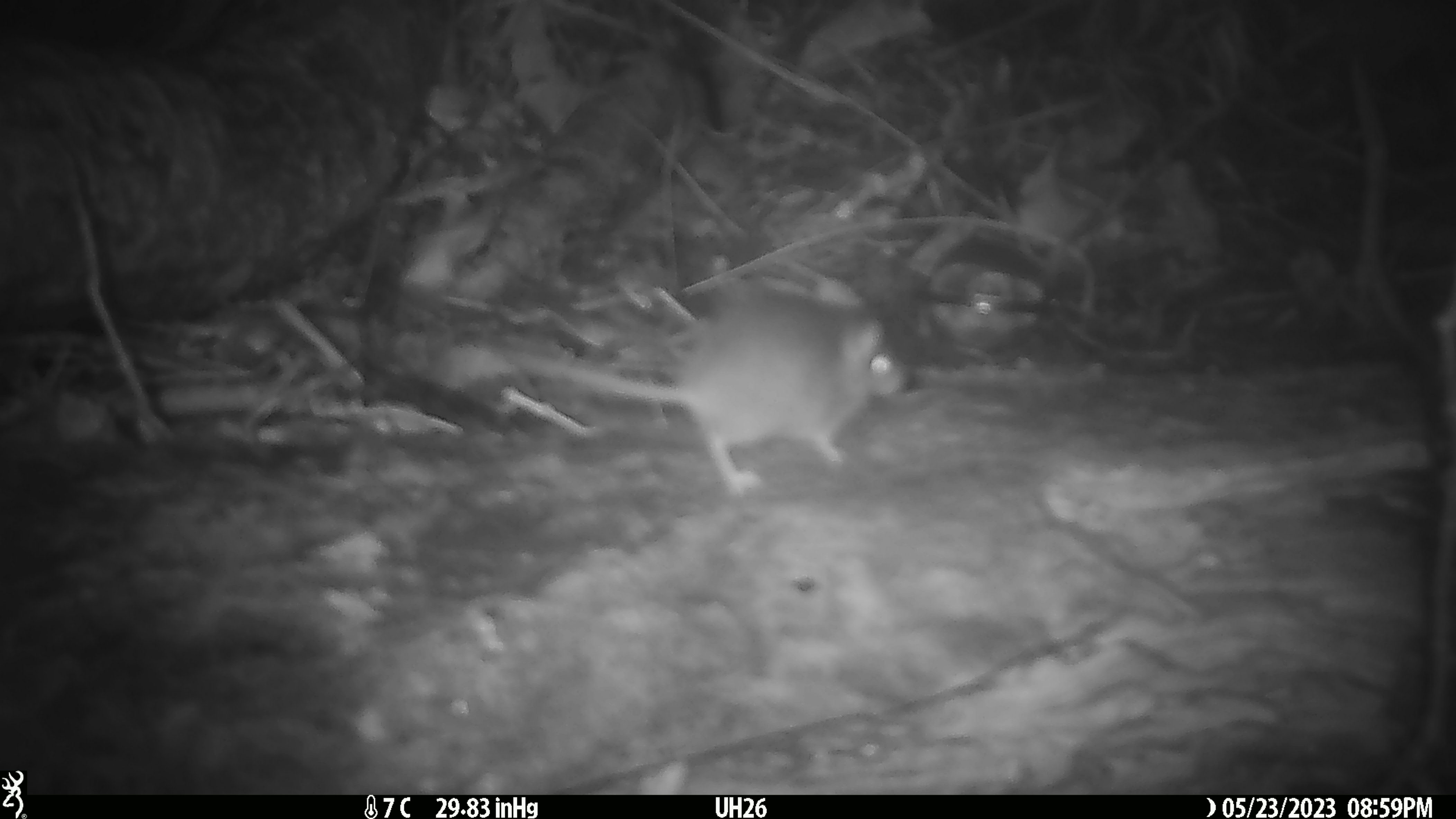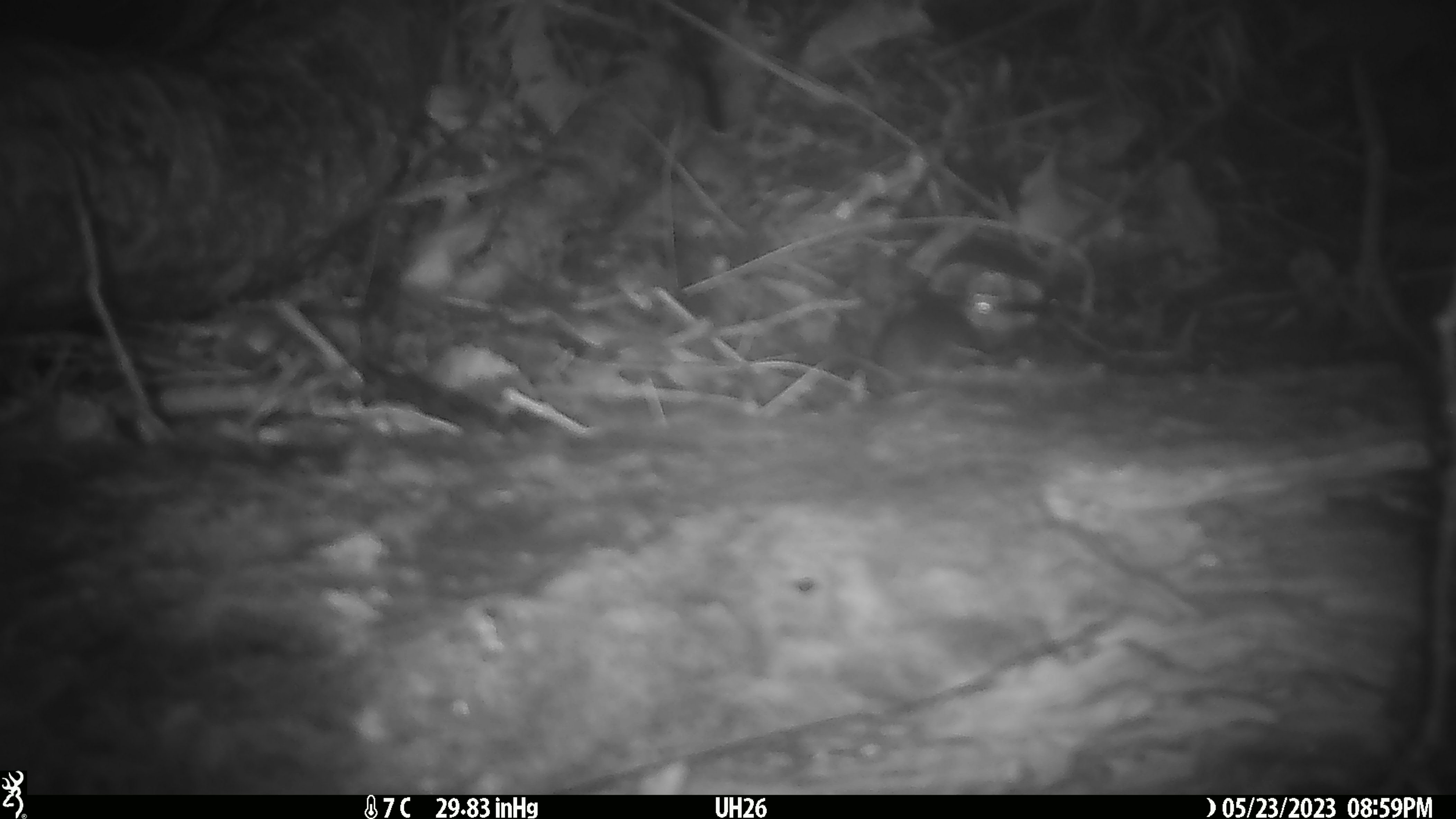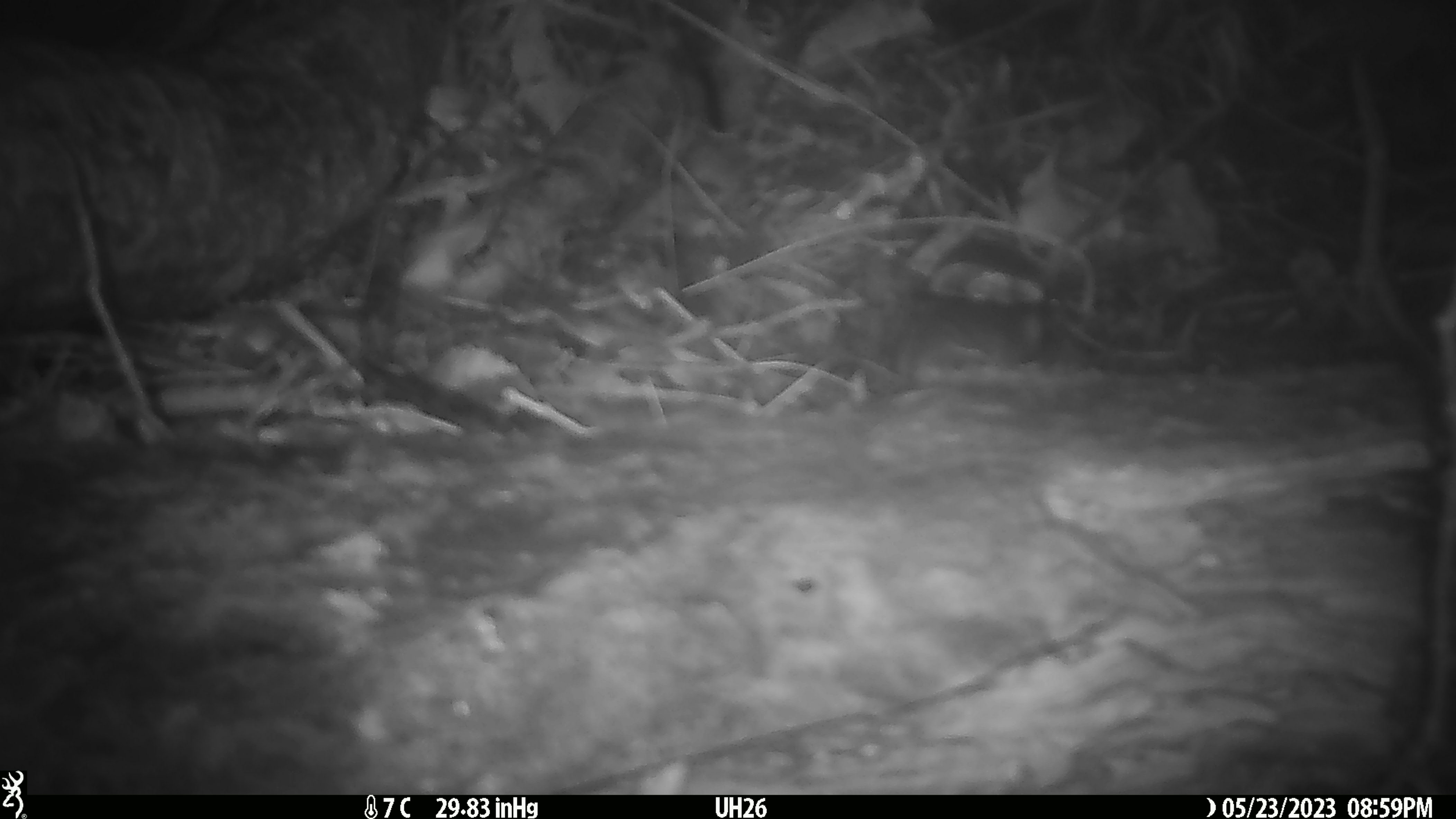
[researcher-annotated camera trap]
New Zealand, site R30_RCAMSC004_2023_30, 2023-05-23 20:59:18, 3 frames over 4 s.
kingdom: Animalia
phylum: Chordata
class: Mammalia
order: Rodentia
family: Muridae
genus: Mus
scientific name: Mus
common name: mouse